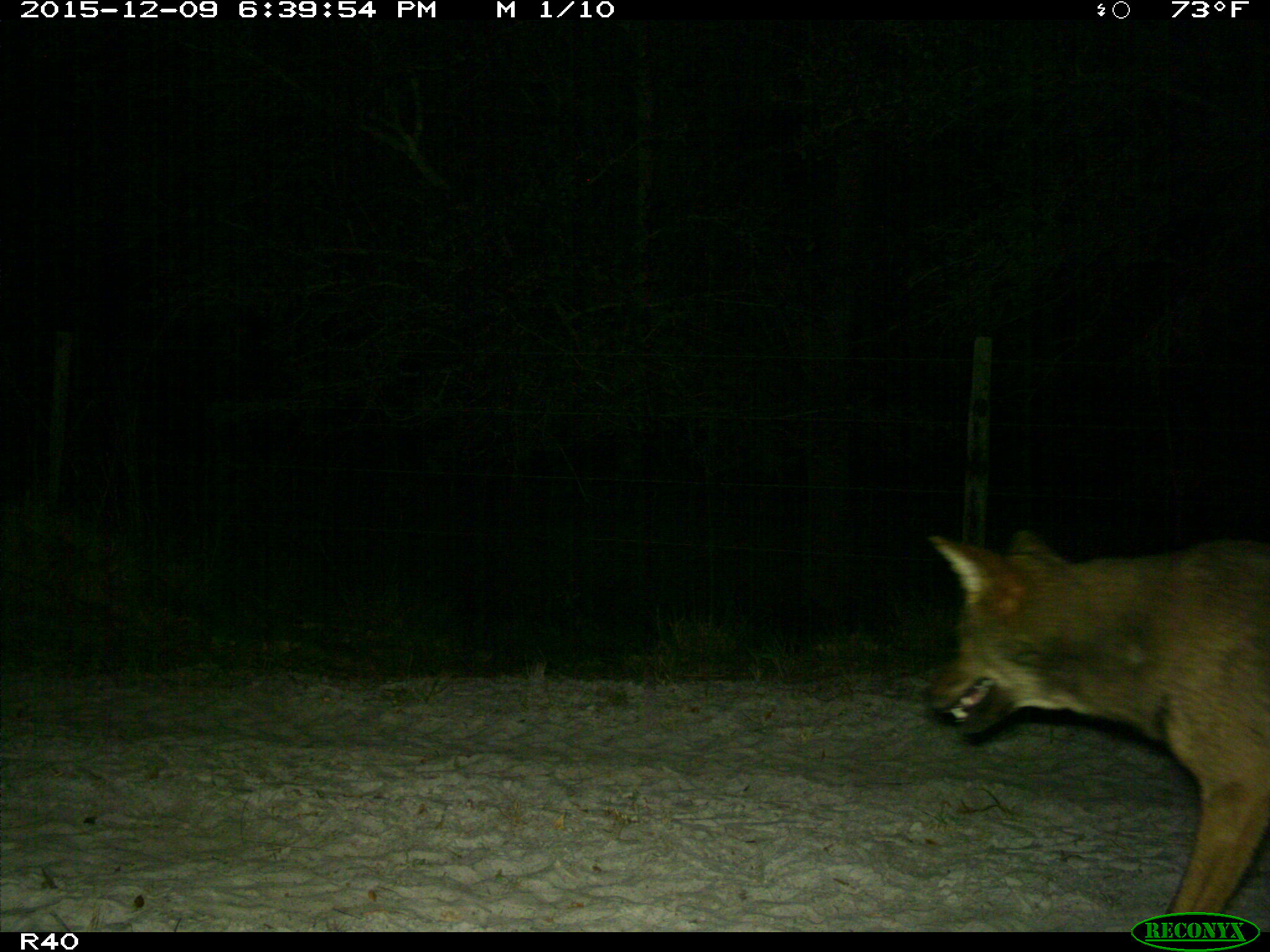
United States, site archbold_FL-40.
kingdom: Animalia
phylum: Chordata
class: Mammalia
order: Carnivora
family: Canidae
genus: Canis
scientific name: Canis latrans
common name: coyote